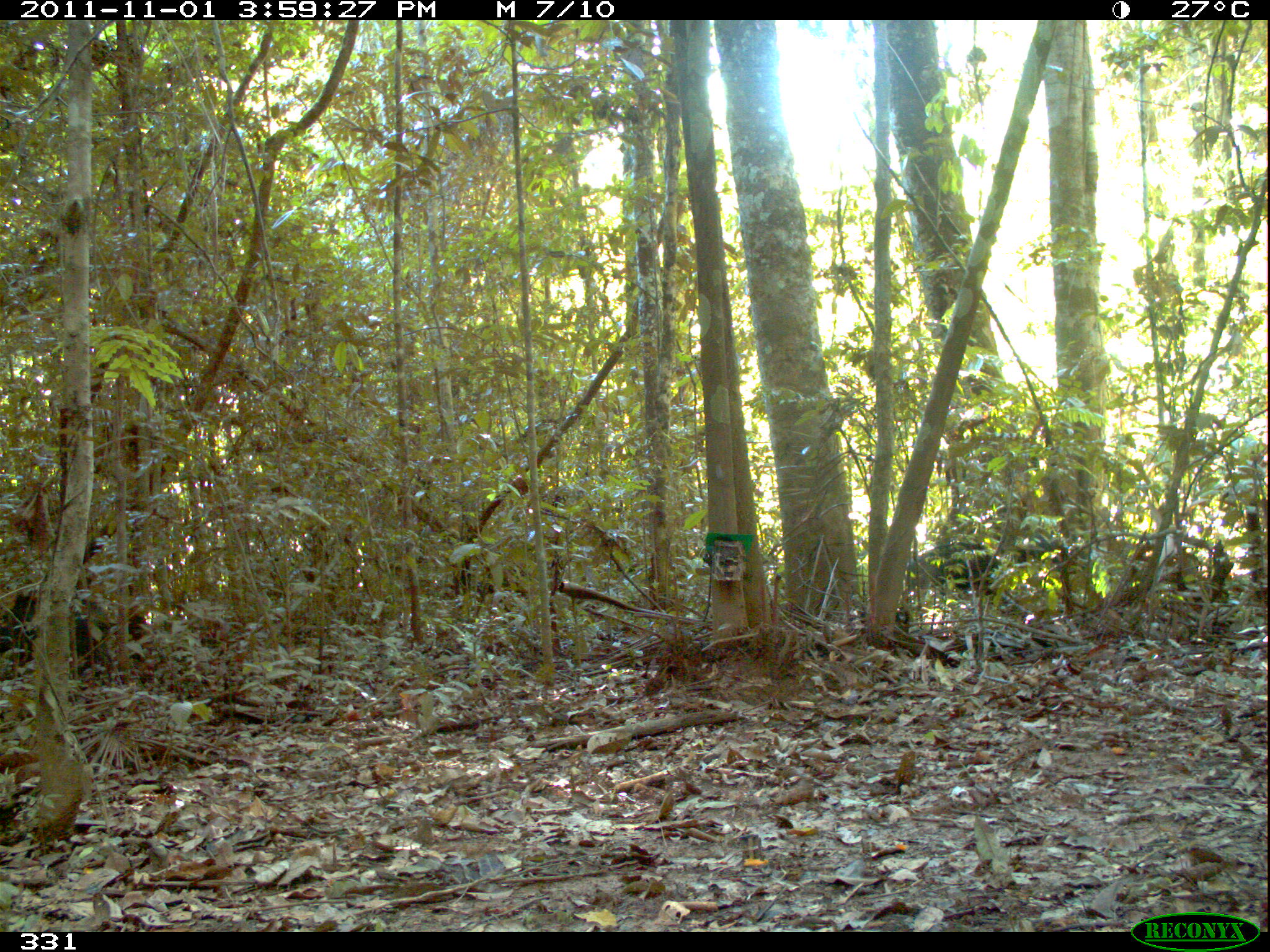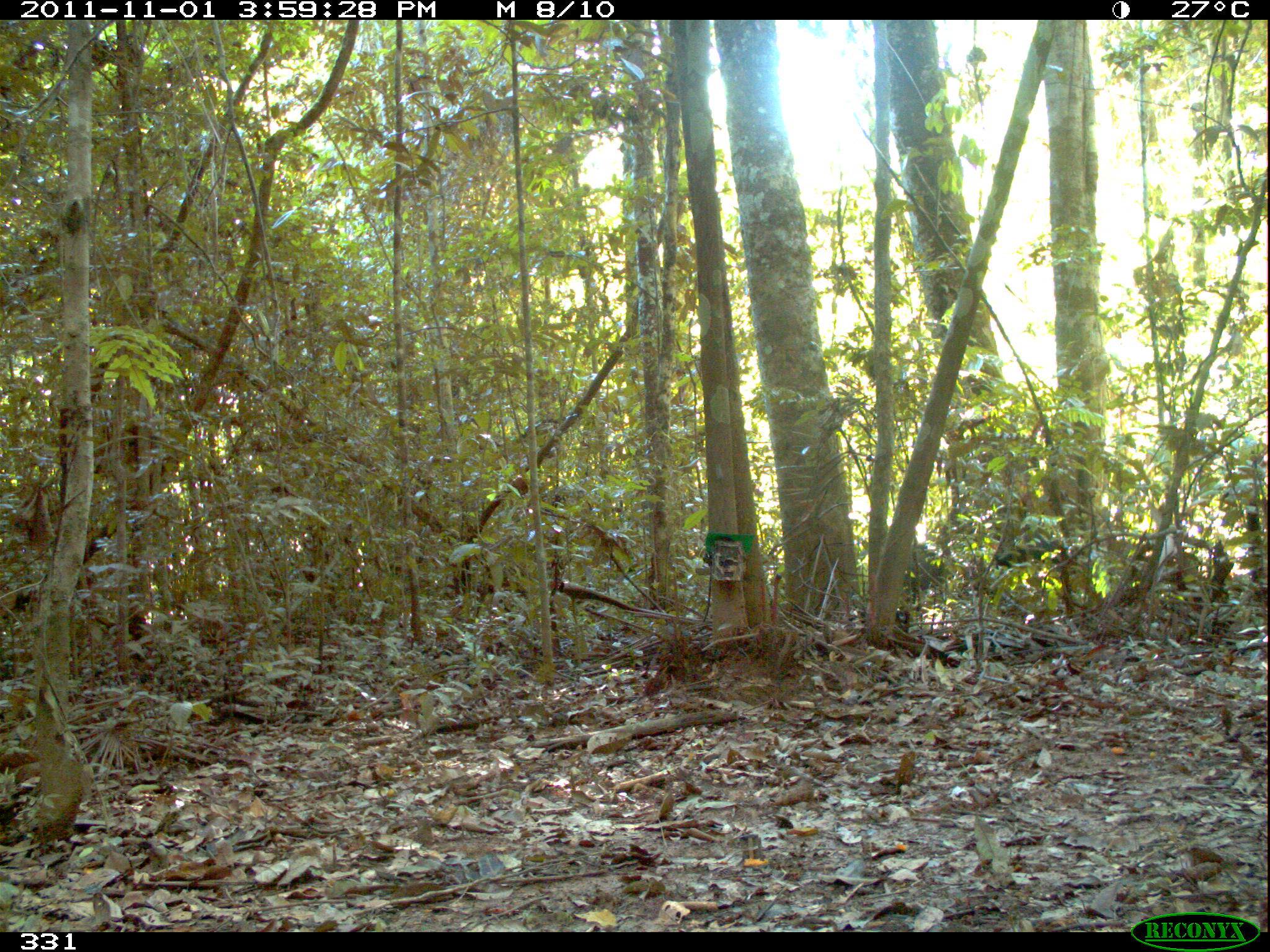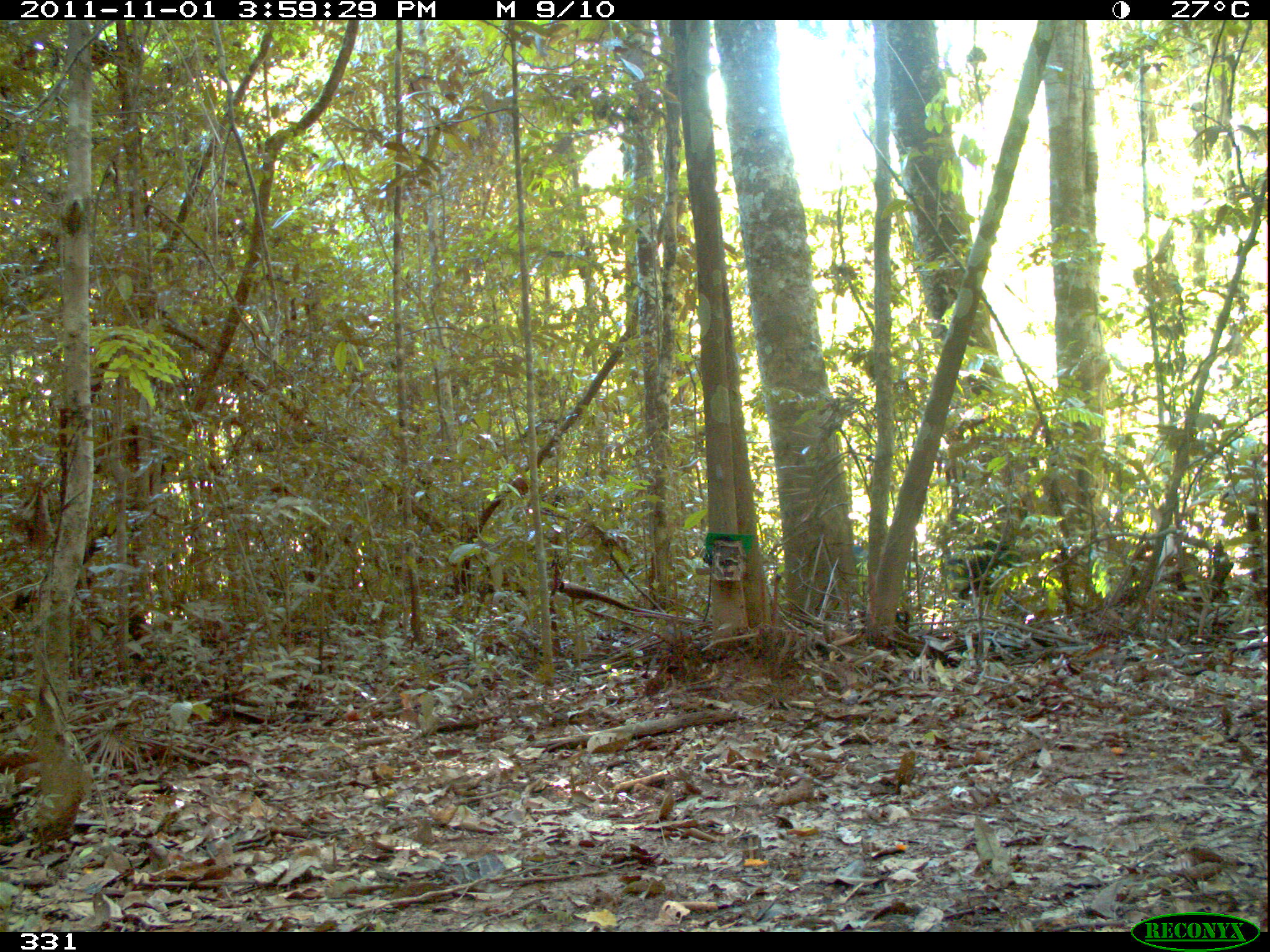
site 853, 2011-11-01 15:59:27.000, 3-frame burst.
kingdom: Animalia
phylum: Chordata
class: Mammalia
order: Artiodactyla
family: Tayassuidae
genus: Tayassu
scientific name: Tayassu pecari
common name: white-lipped peccary